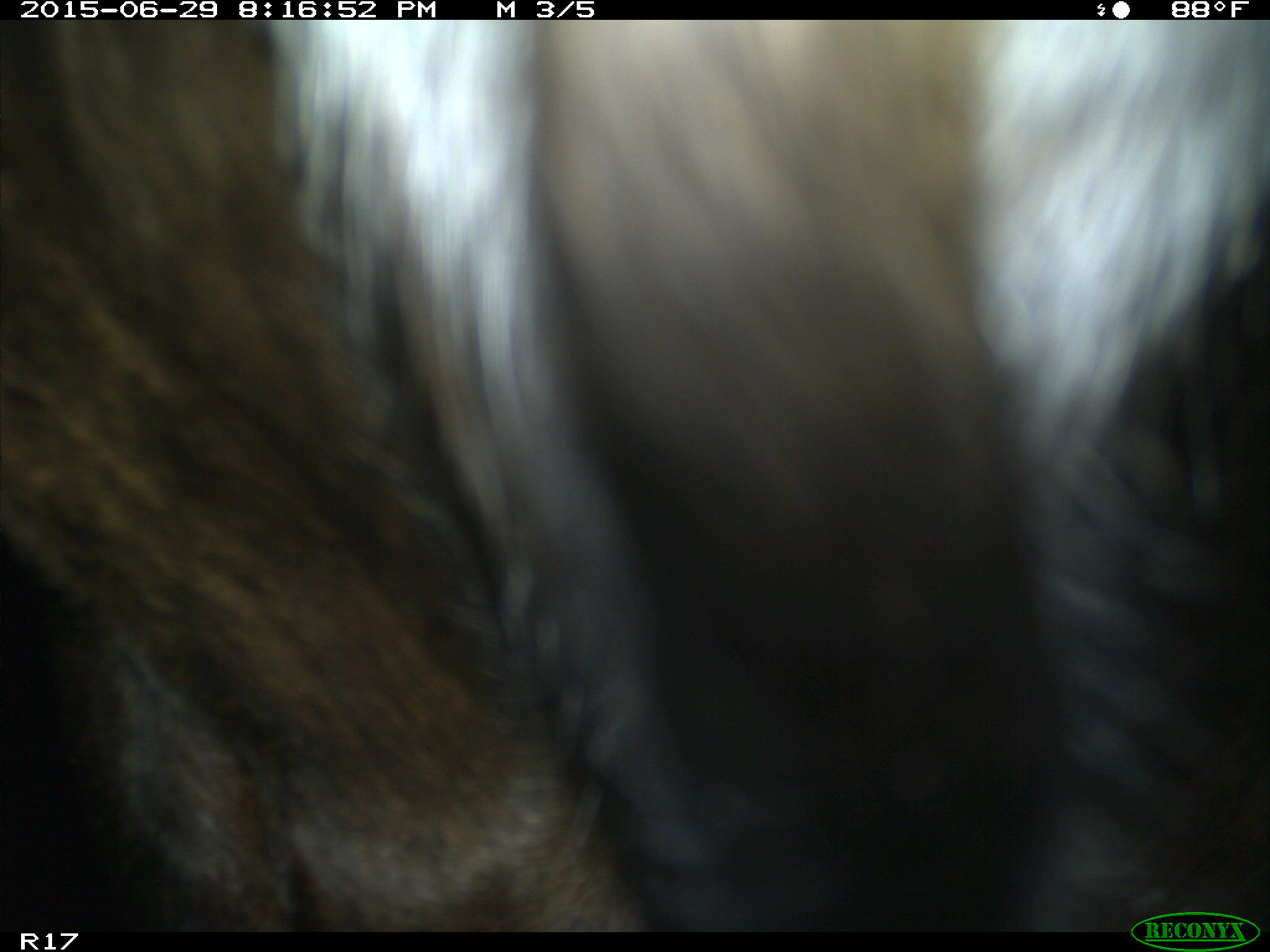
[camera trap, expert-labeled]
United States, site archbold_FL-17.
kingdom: Animalia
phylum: Chordata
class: Mammalia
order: Artiodactyla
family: Bovidae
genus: Bos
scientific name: Bos taurus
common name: domestic cow